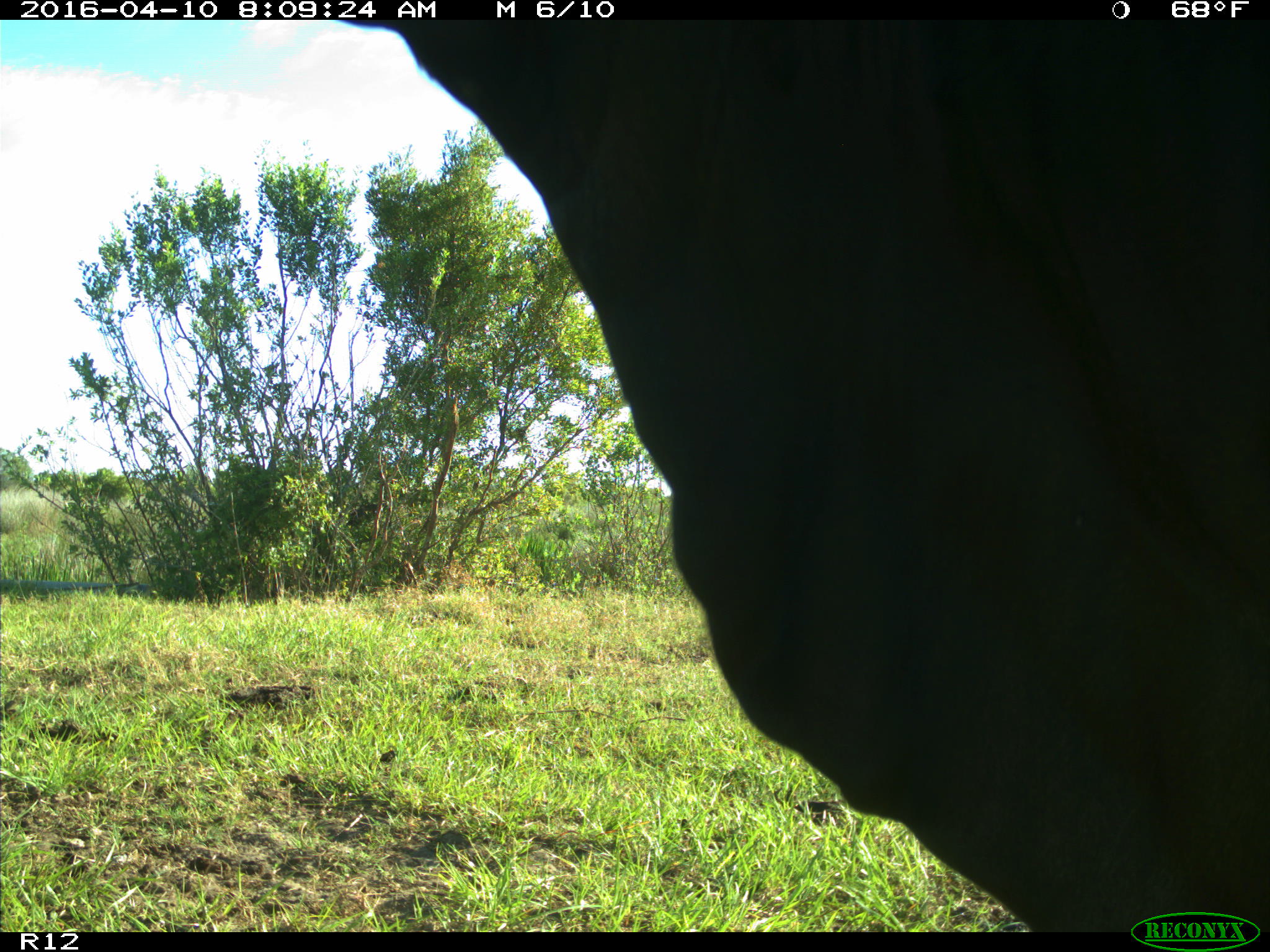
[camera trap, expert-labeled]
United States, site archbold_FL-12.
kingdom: Animalia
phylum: Chordata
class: Mammalia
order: Artiodactyla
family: Bovidae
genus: Bos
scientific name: Bos taurus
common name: domestic cow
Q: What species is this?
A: Bos taurus (domestic cow).